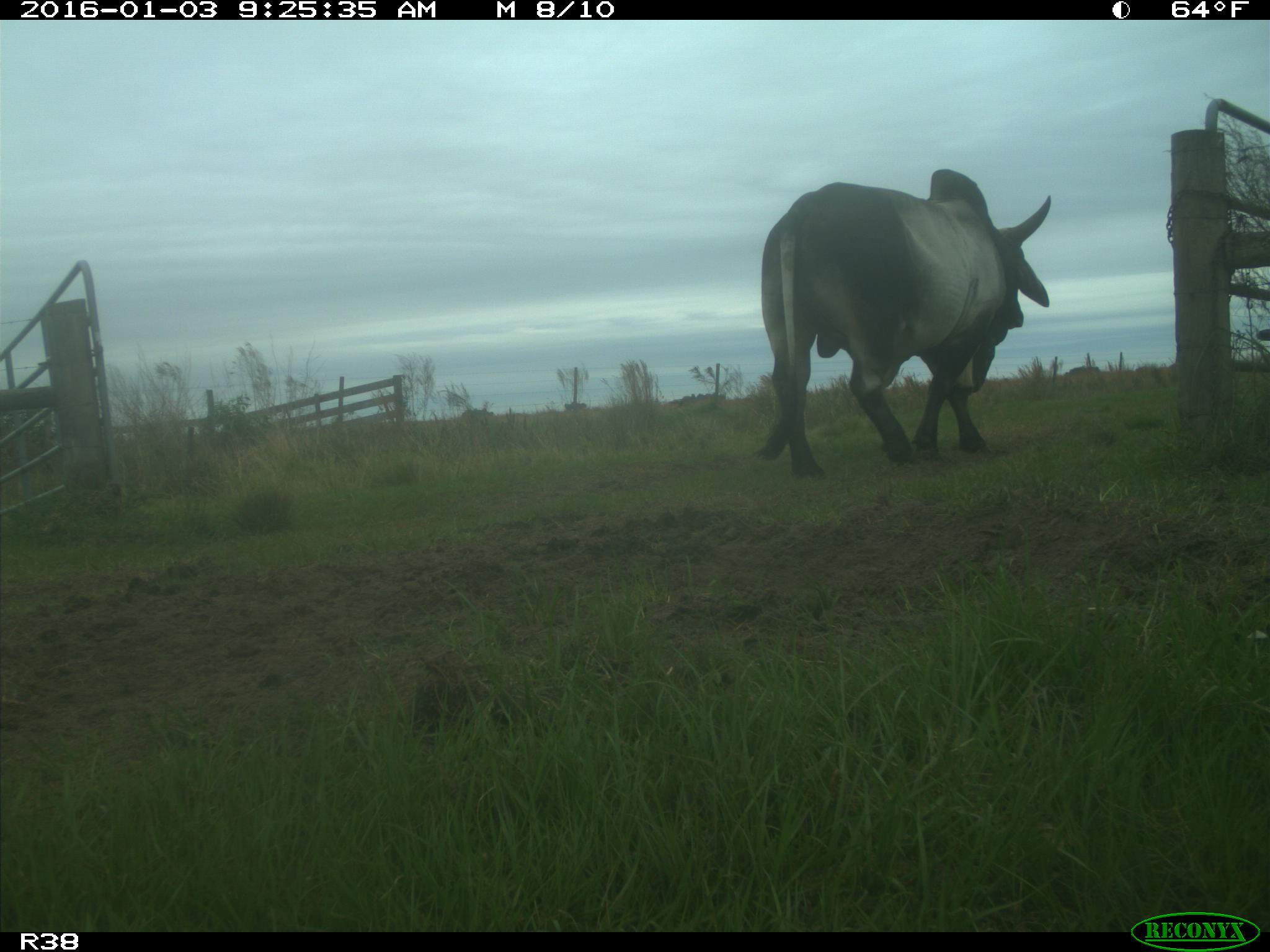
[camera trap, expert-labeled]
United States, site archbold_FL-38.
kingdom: Animalia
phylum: Chordata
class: Mammalia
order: Artiodactyla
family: Bovidae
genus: Bos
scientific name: Bos taurus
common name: domestic cow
Bos taurus (domestic cow).